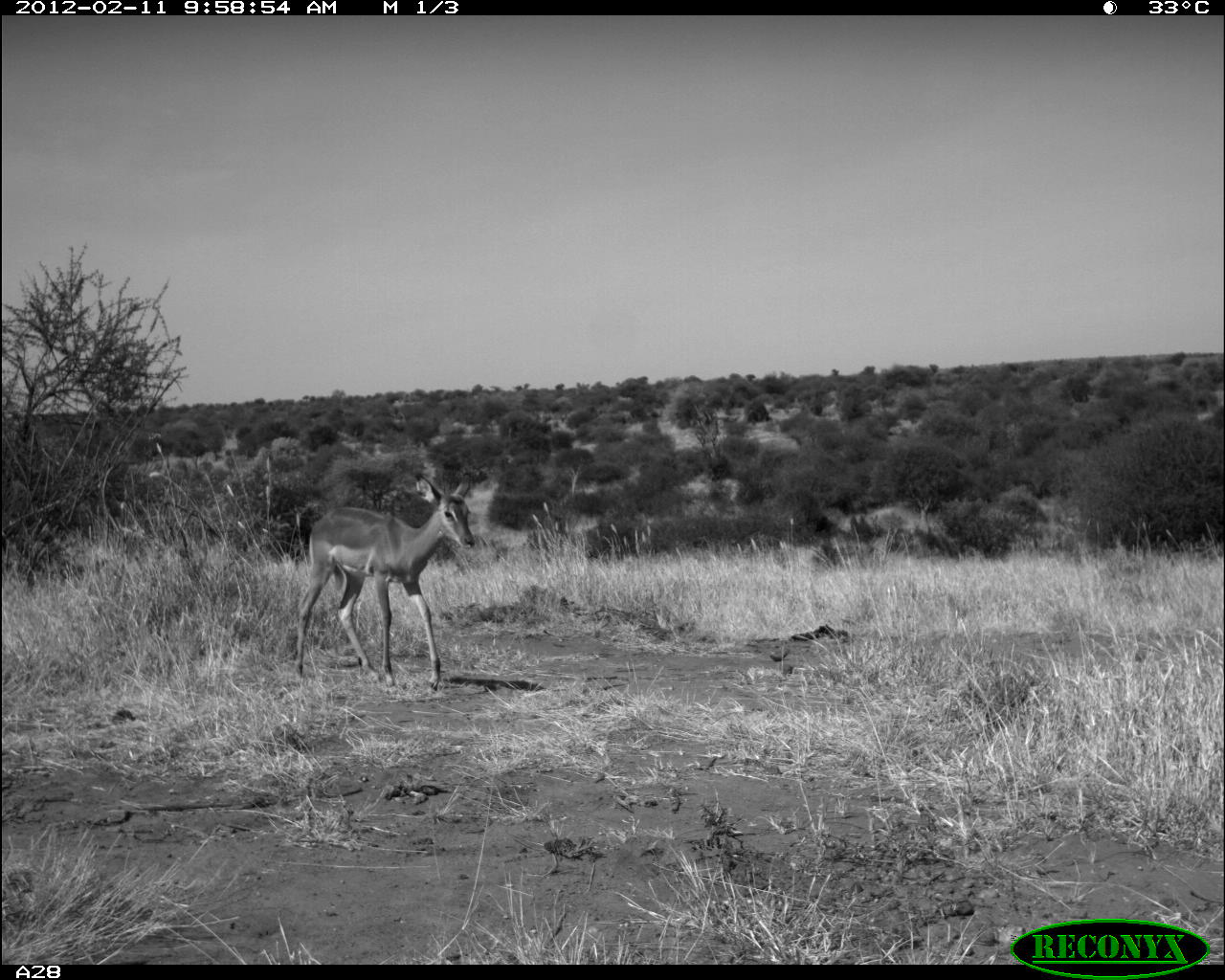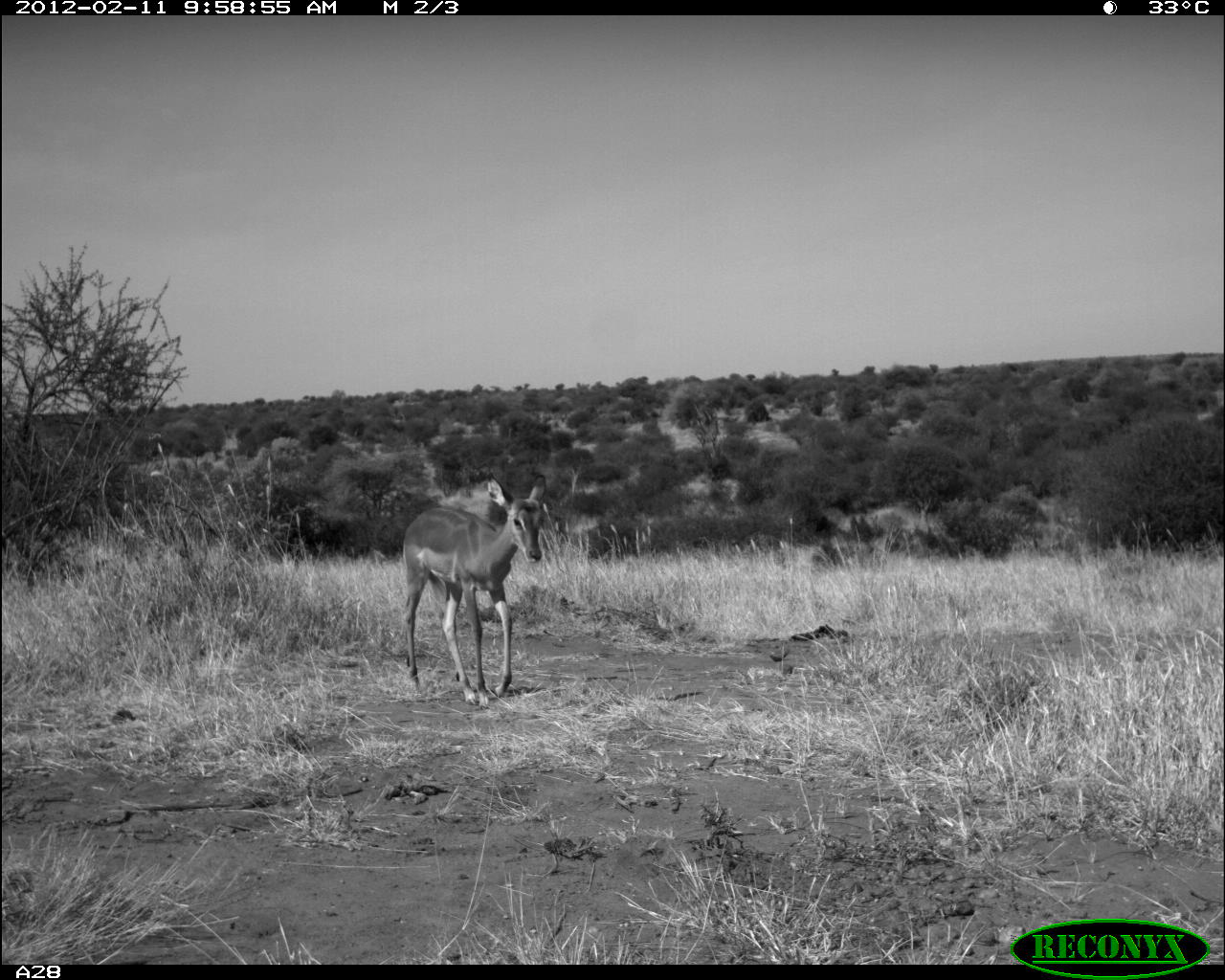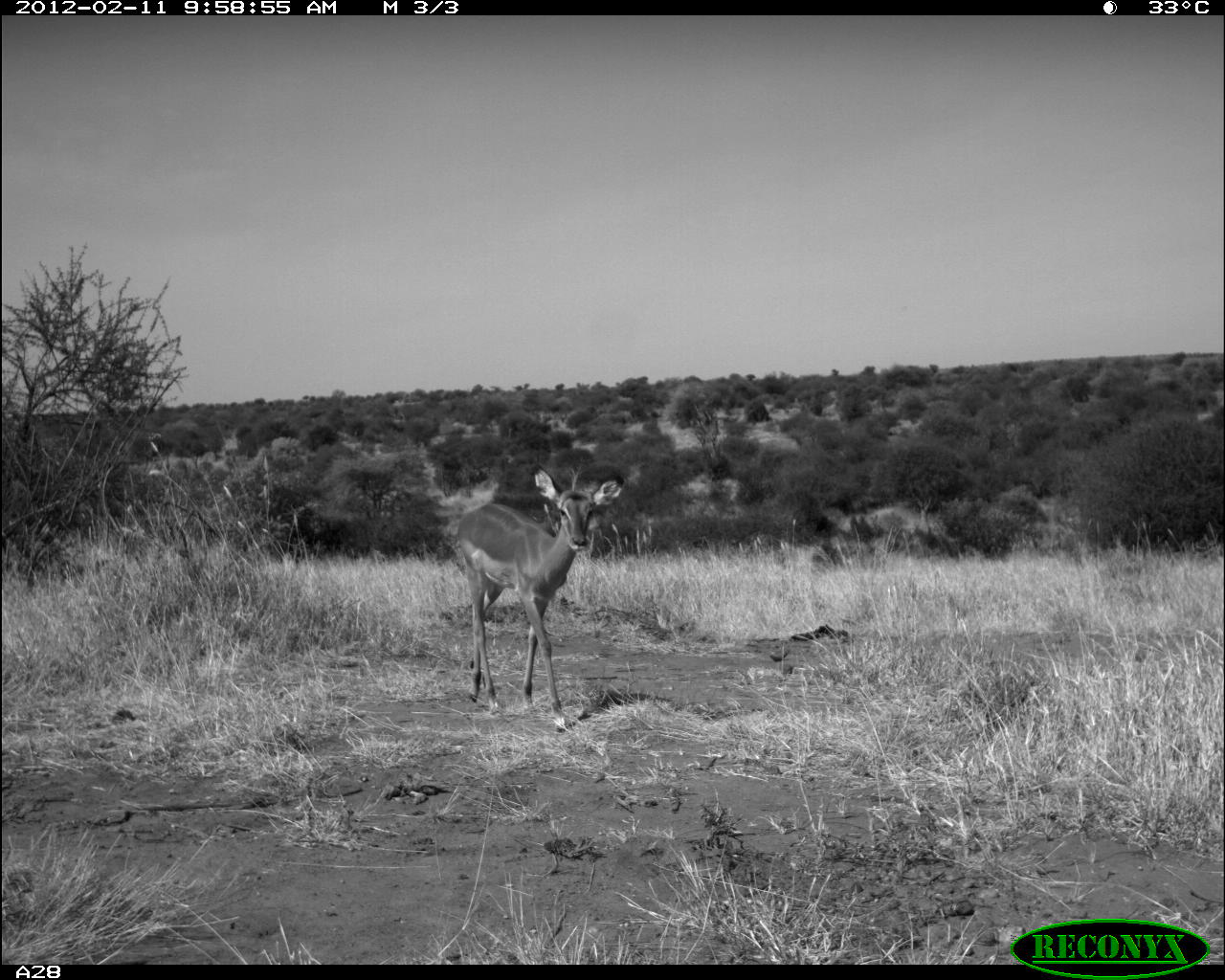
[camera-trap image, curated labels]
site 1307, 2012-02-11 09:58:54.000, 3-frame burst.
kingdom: Animalia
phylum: Chordata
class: Mammalia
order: Artiodactyla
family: Bovidae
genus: Aepyceros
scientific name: Aepyceros melampus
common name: impala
Aepyceros melampus (impala), count 1.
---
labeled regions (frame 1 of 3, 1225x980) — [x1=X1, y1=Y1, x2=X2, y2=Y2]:
aepyceros melampus: [x1=295, y1=471, x2=476, y2=694]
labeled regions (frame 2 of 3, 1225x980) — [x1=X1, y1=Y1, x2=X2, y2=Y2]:
aepyceros melampus: [x1=403, y1=474, x2=545, y2=706]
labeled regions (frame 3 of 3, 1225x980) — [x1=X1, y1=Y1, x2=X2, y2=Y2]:
aepyceros melampus: [x1=455, y1=465, x2=624, y2=732]